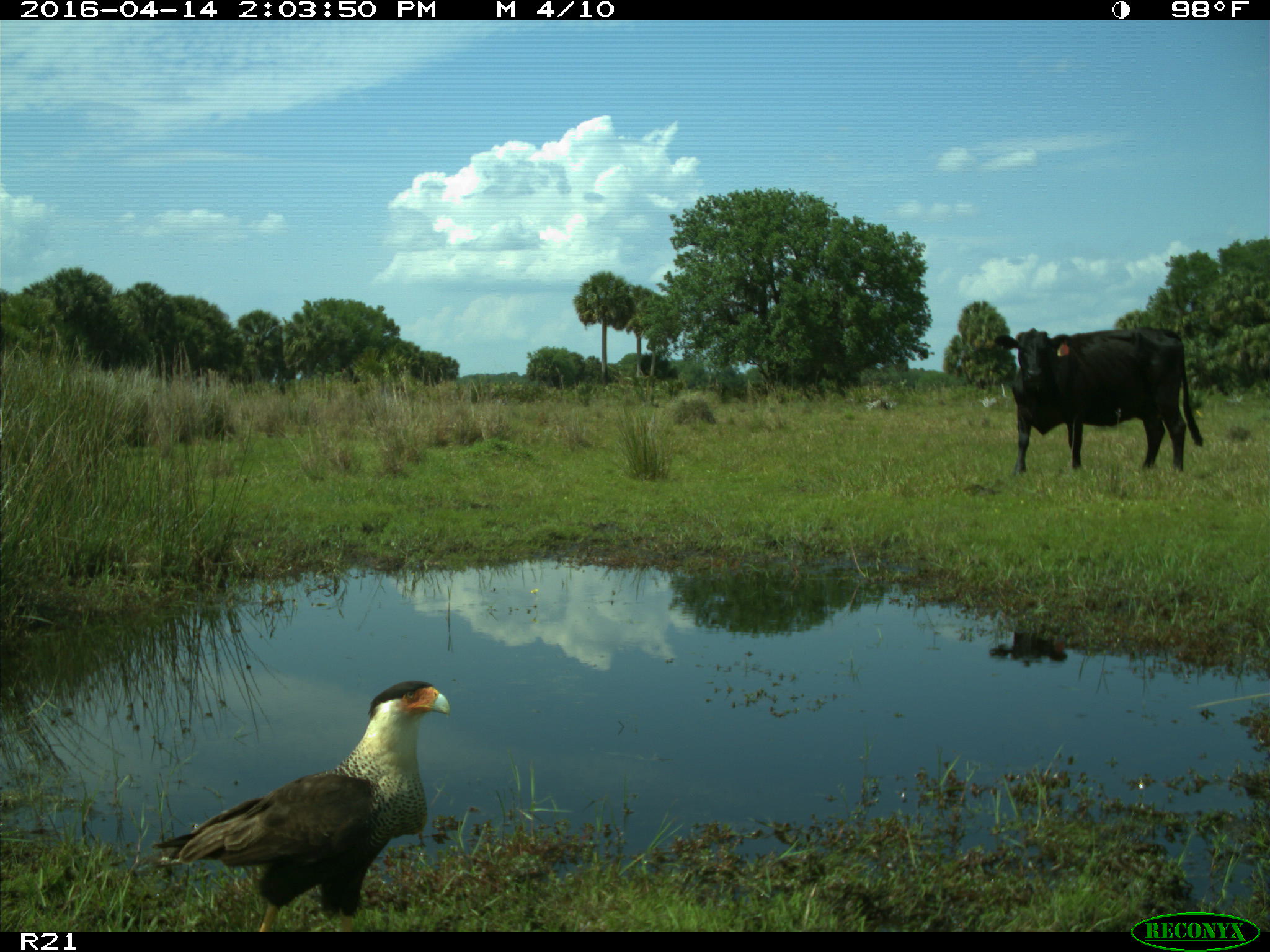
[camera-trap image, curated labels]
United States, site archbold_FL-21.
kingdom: Animalia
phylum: Chordata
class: Mammalia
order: Artiodactyla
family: Bovidae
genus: Bos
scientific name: Bos taurus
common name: domestic cow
Bos taurus (domestic cow).